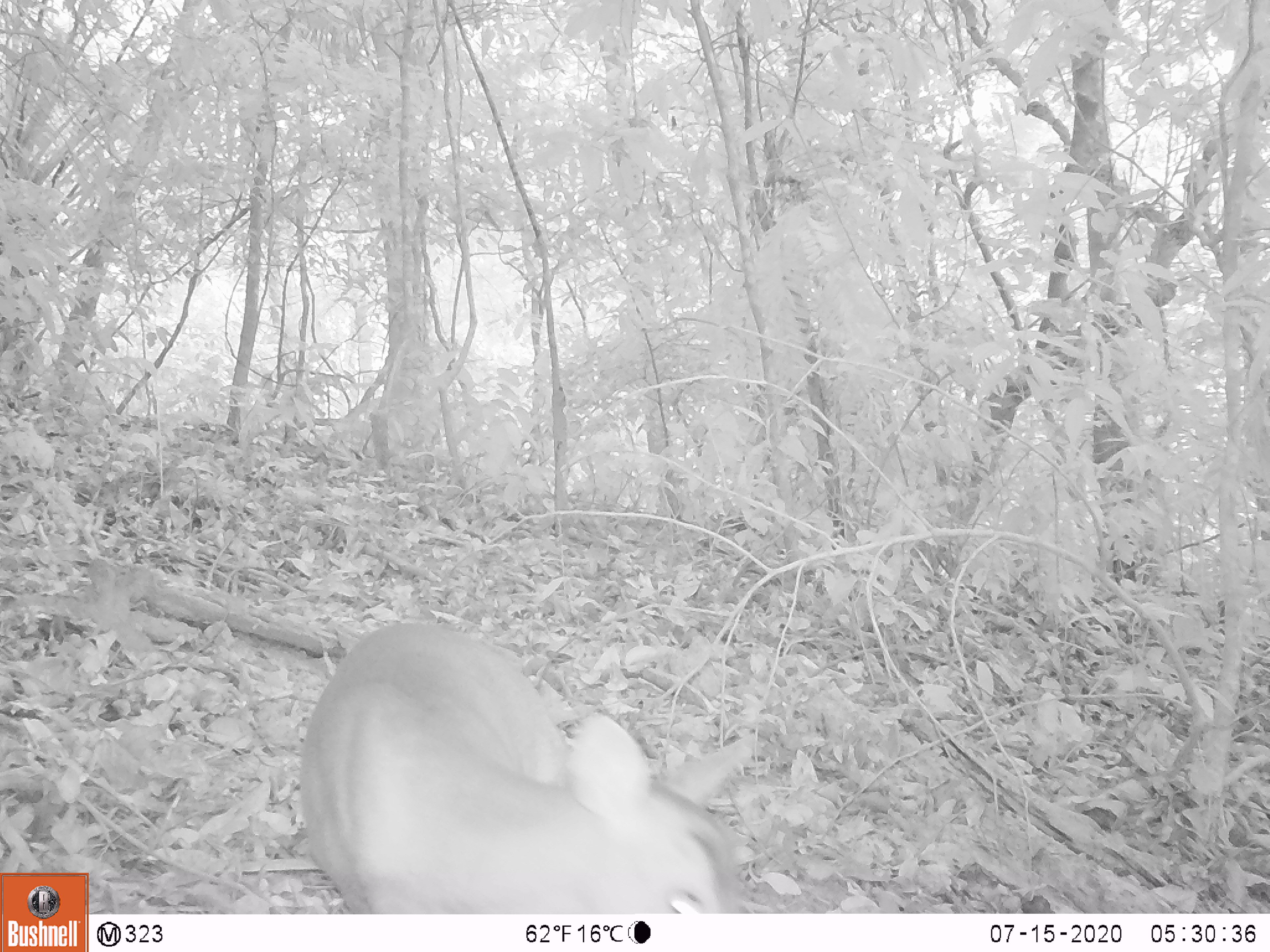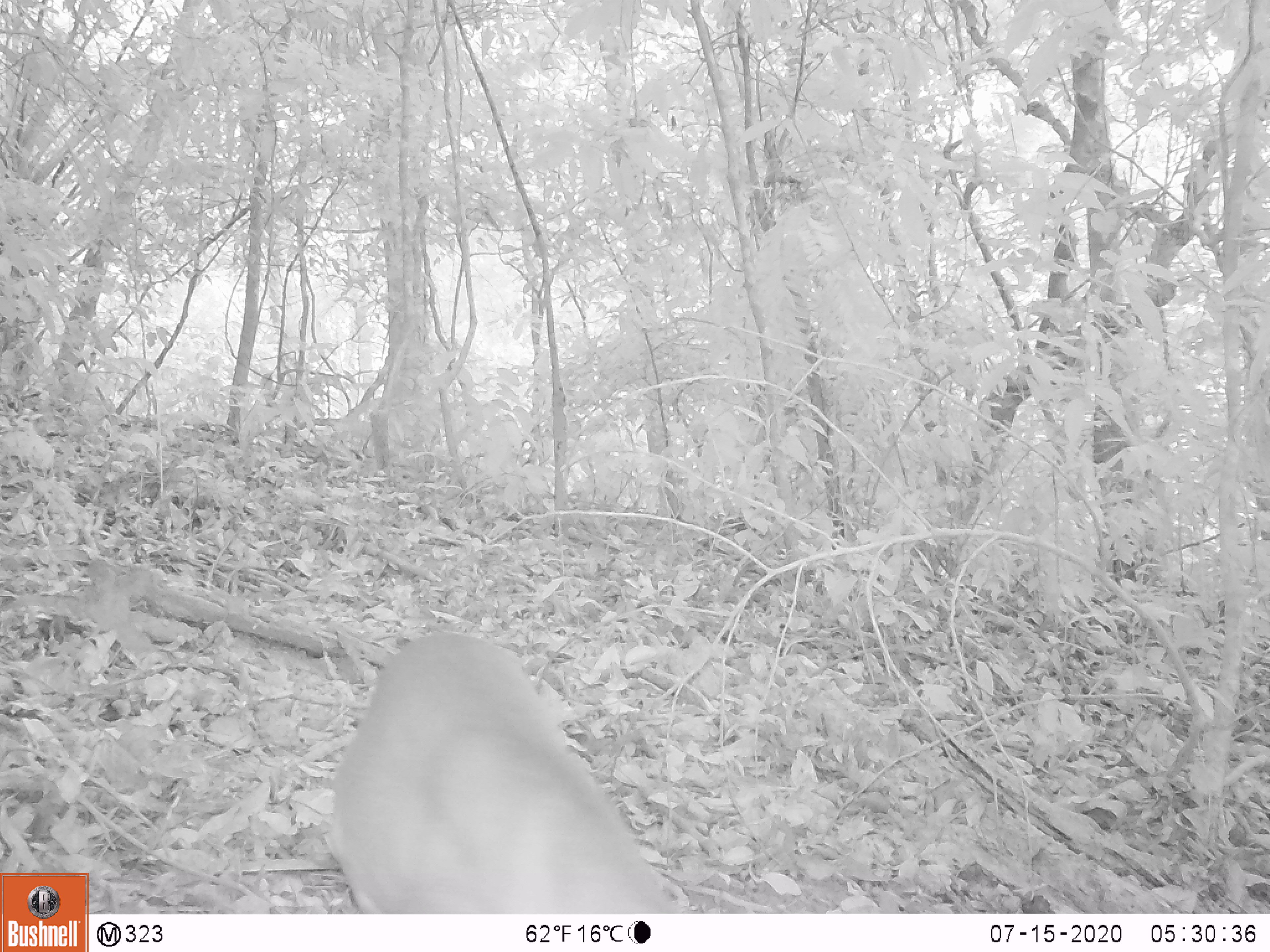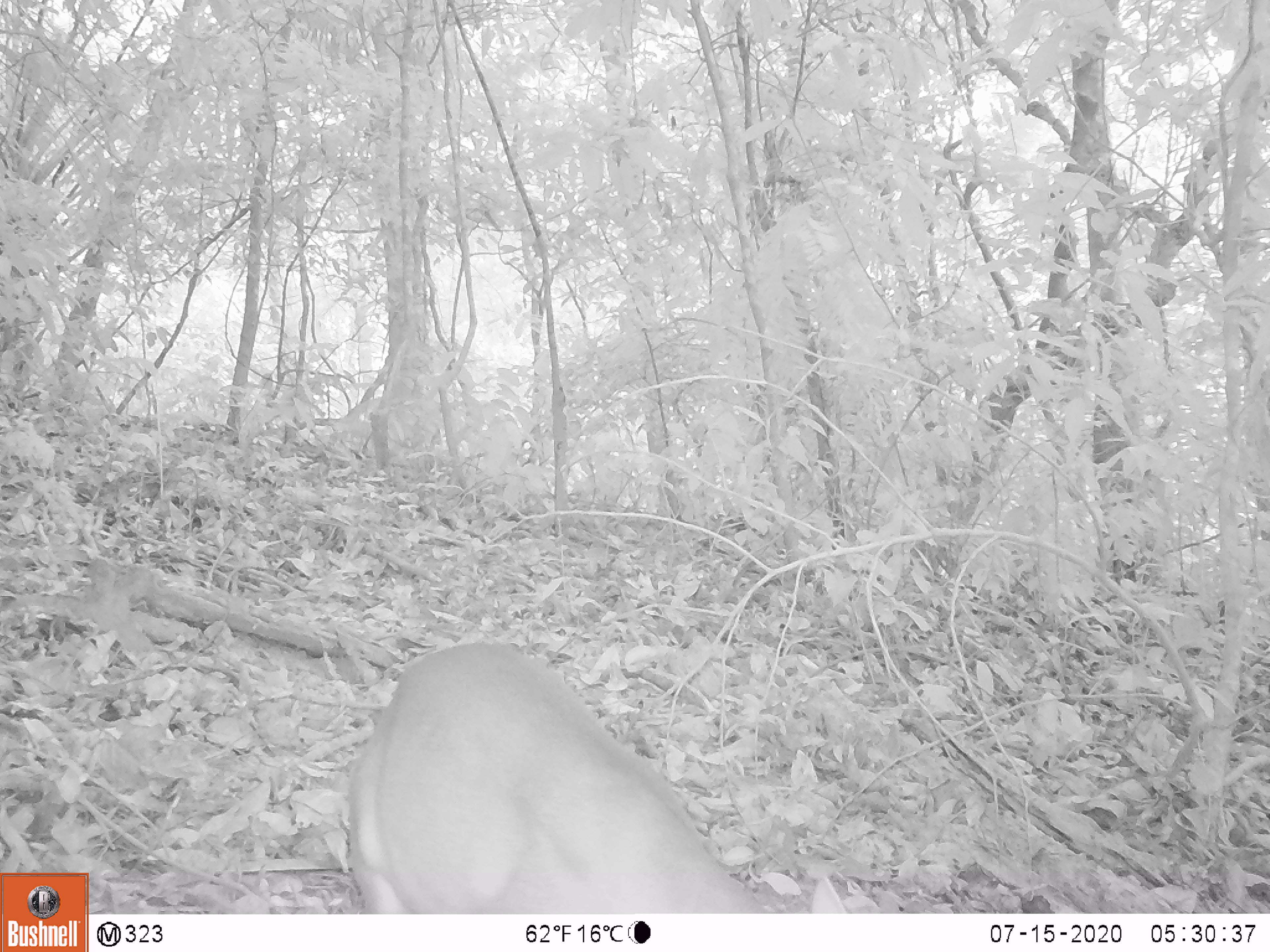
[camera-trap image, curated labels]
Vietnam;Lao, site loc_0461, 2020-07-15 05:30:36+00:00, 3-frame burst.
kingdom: Animalia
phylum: Chordata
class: Mammalia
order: Artiodactyla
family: Cervidae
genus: Muntiacus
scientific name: Muntiacus vuquangensis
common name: large-antlered muntjac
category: large antlered muntjac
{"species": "large antlered muntjac (large-antlered muntjac) (Muntiacus vuquangensis)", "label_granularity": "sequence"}